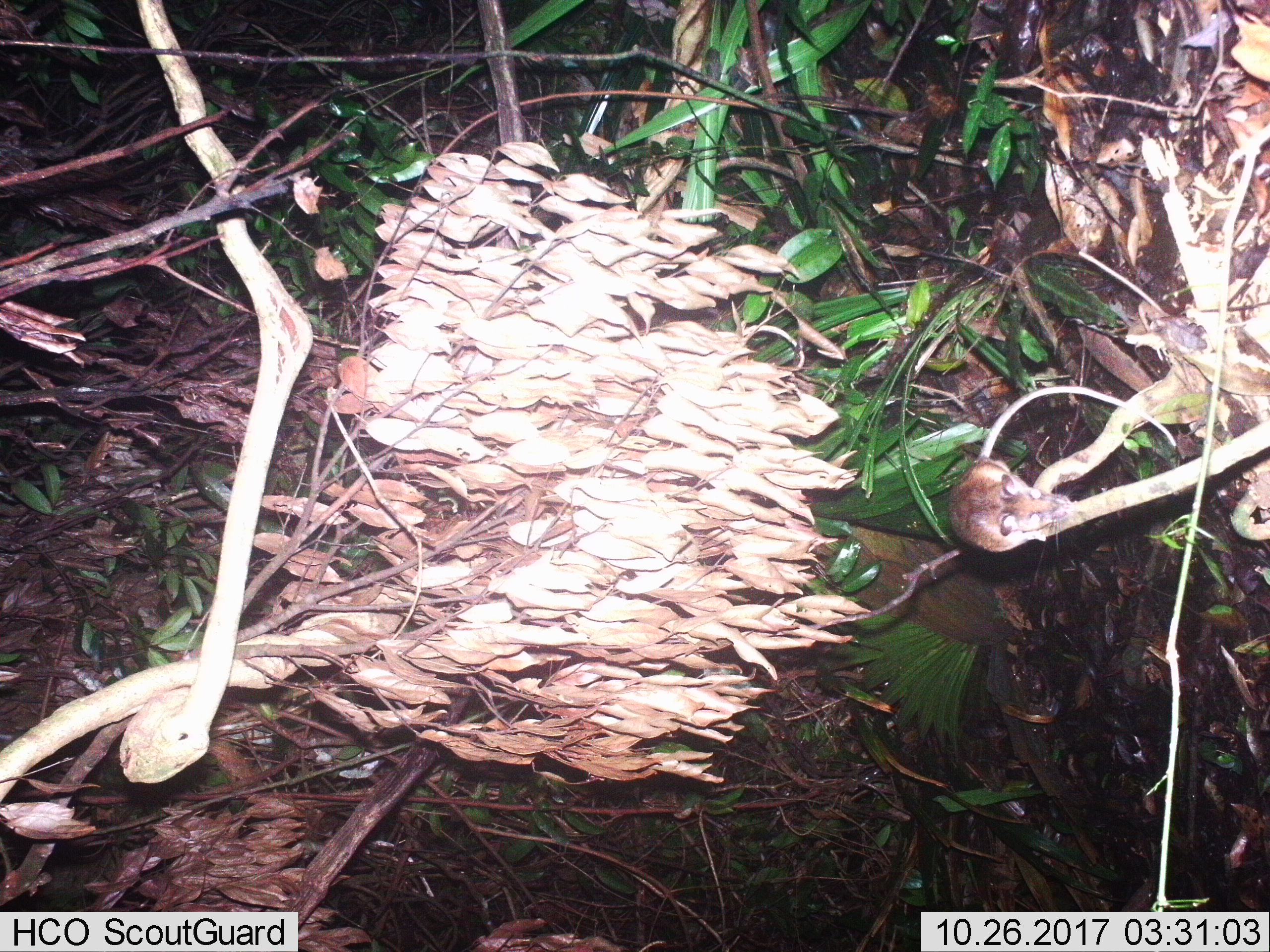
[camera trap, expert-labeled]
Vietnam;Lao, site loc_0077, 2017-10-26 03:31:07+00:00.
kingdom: Animalia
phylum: Chordata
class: Mammalia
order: Rodentia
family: Muridae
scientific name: Muridae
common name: old-world mice and rats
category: unidentified murid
Unidentified murid (old-world mice and rats) (Muridae). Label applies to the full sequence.